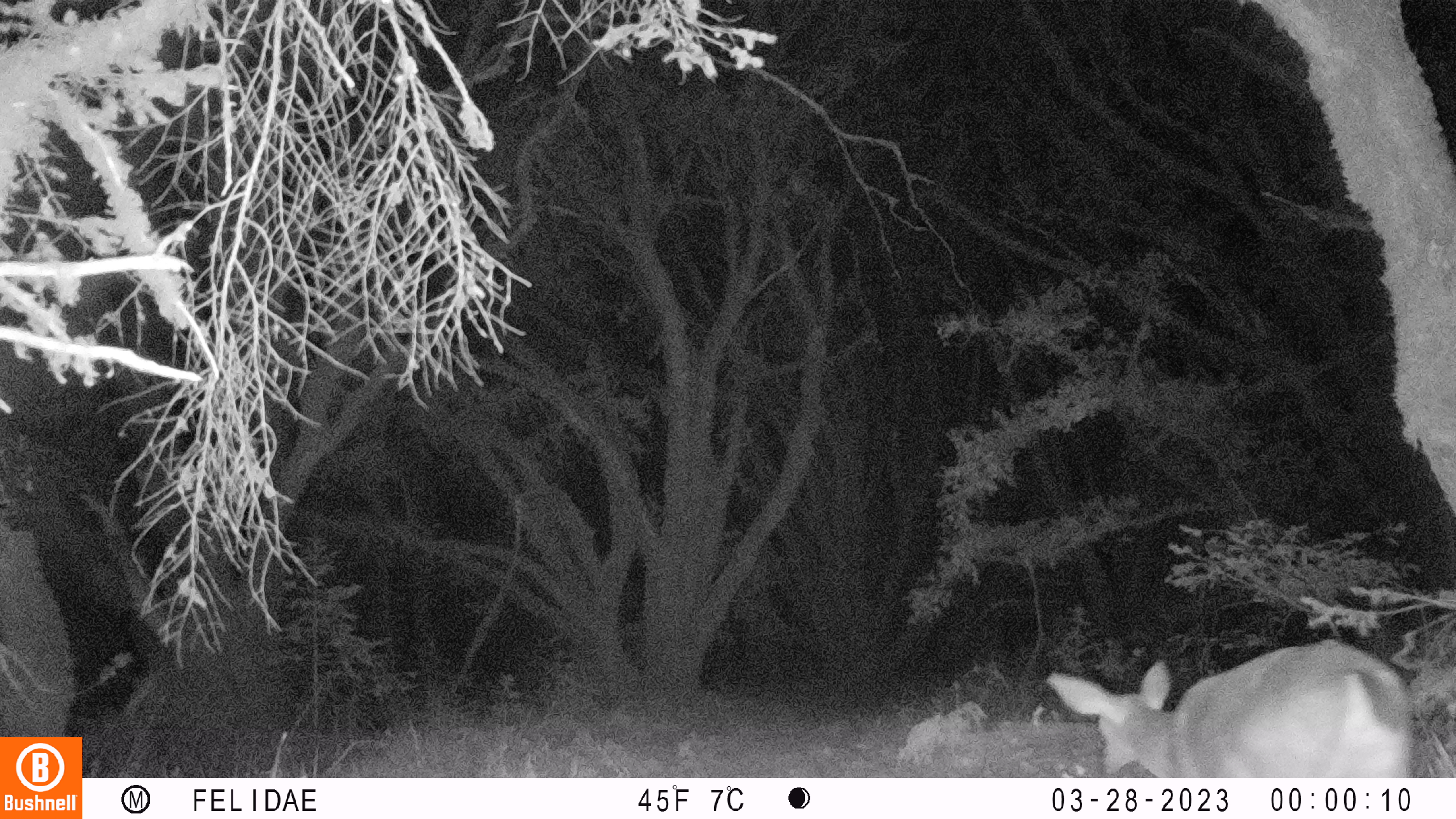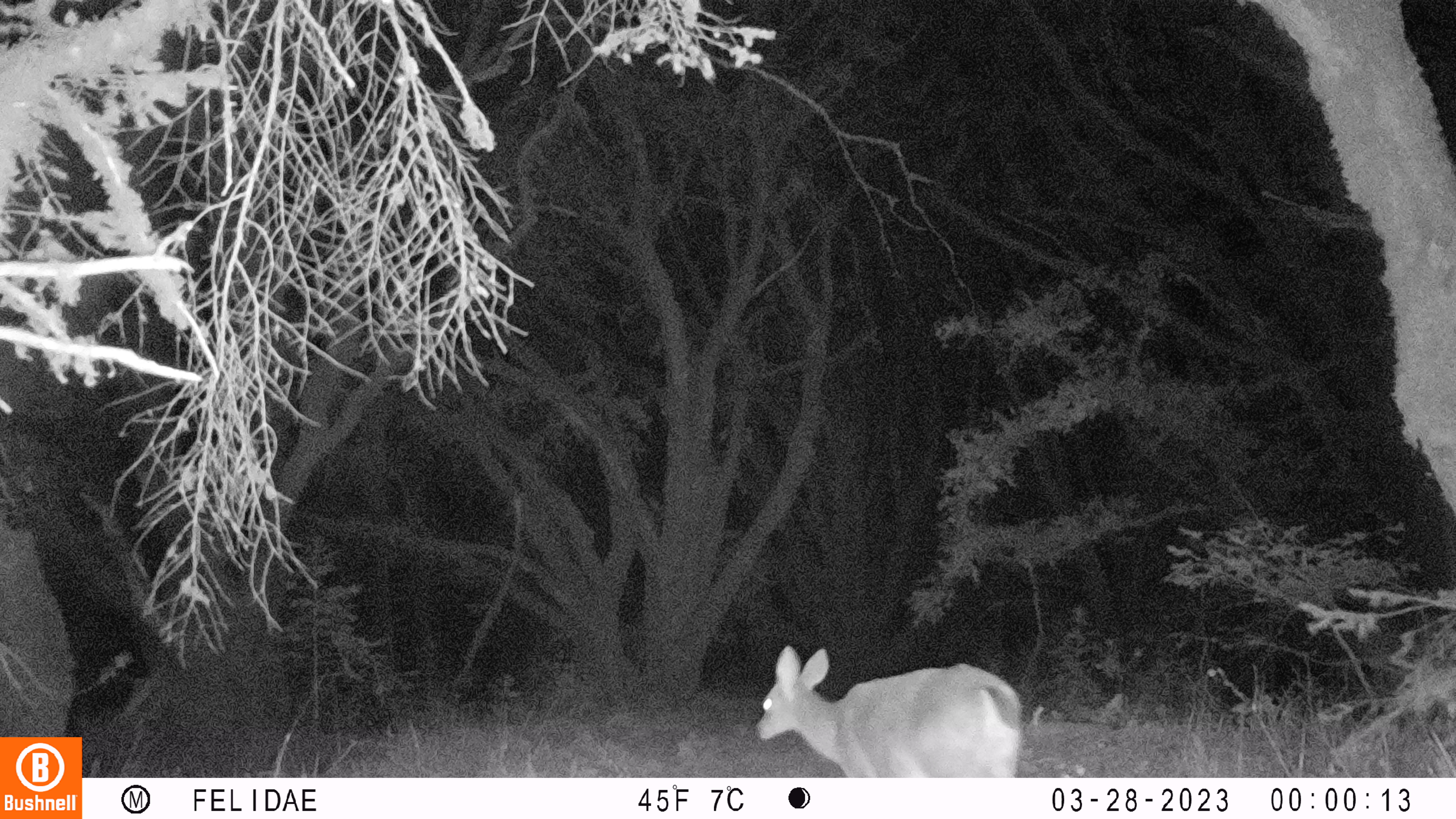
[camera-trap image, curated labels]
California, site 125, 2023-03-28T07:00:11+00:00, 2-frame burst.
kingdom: Animalia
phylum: Chordata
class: Mammalia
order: Artiodactyla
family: Cervidae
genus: Odocoileus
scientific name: Odocoileus hemionus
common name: mule deer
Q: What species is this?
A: Mule deer (Odocoileus hemionus).